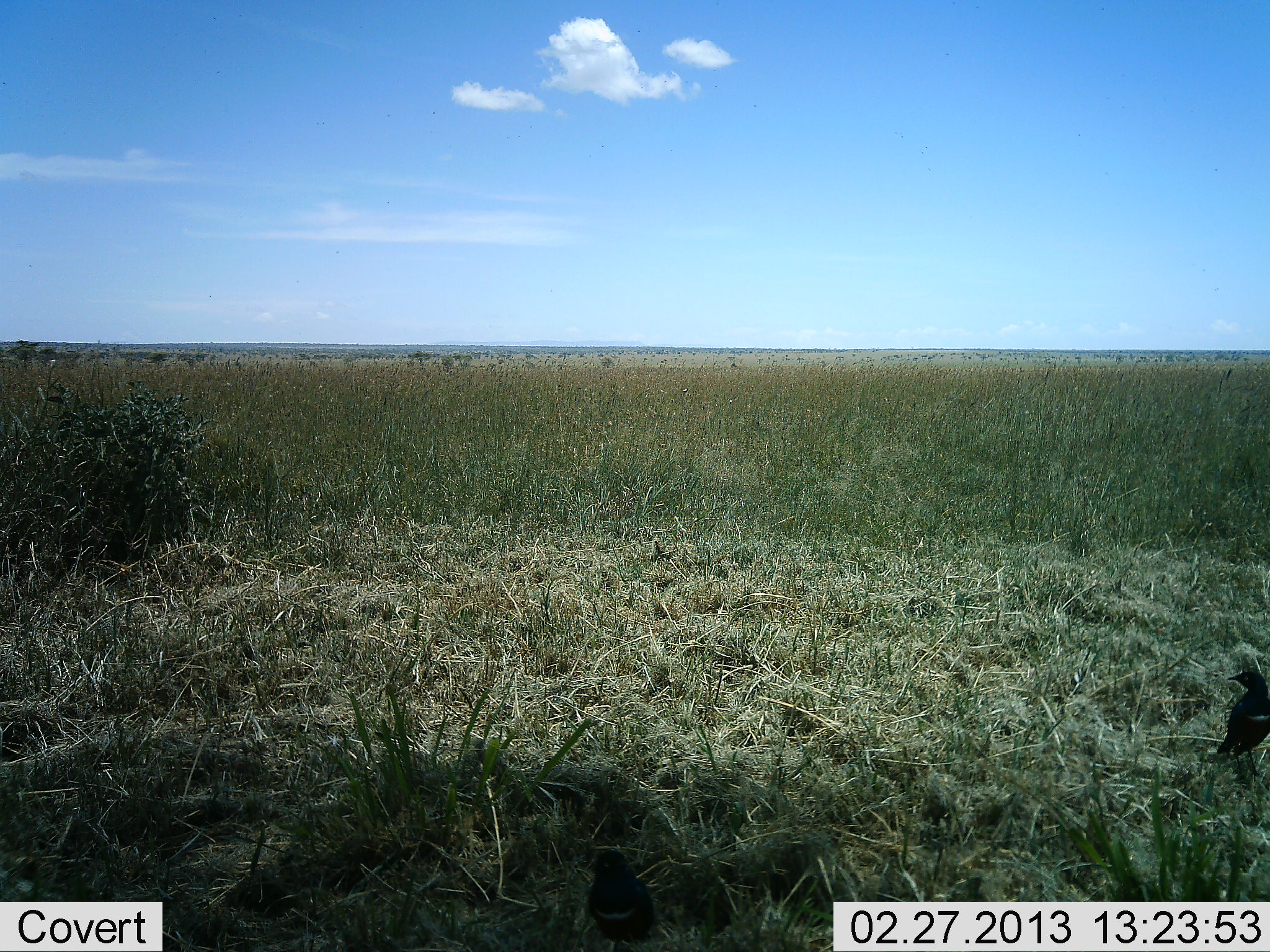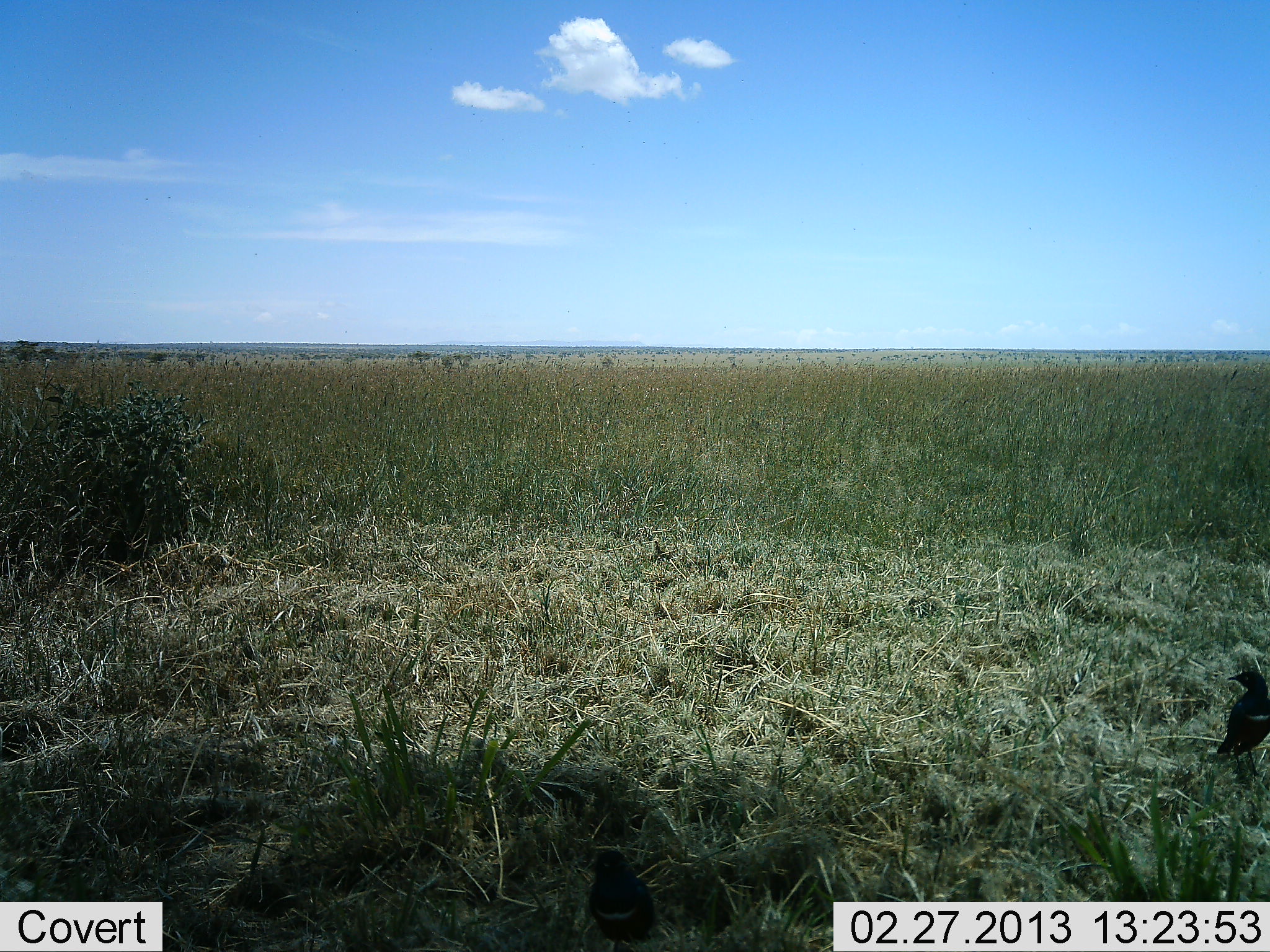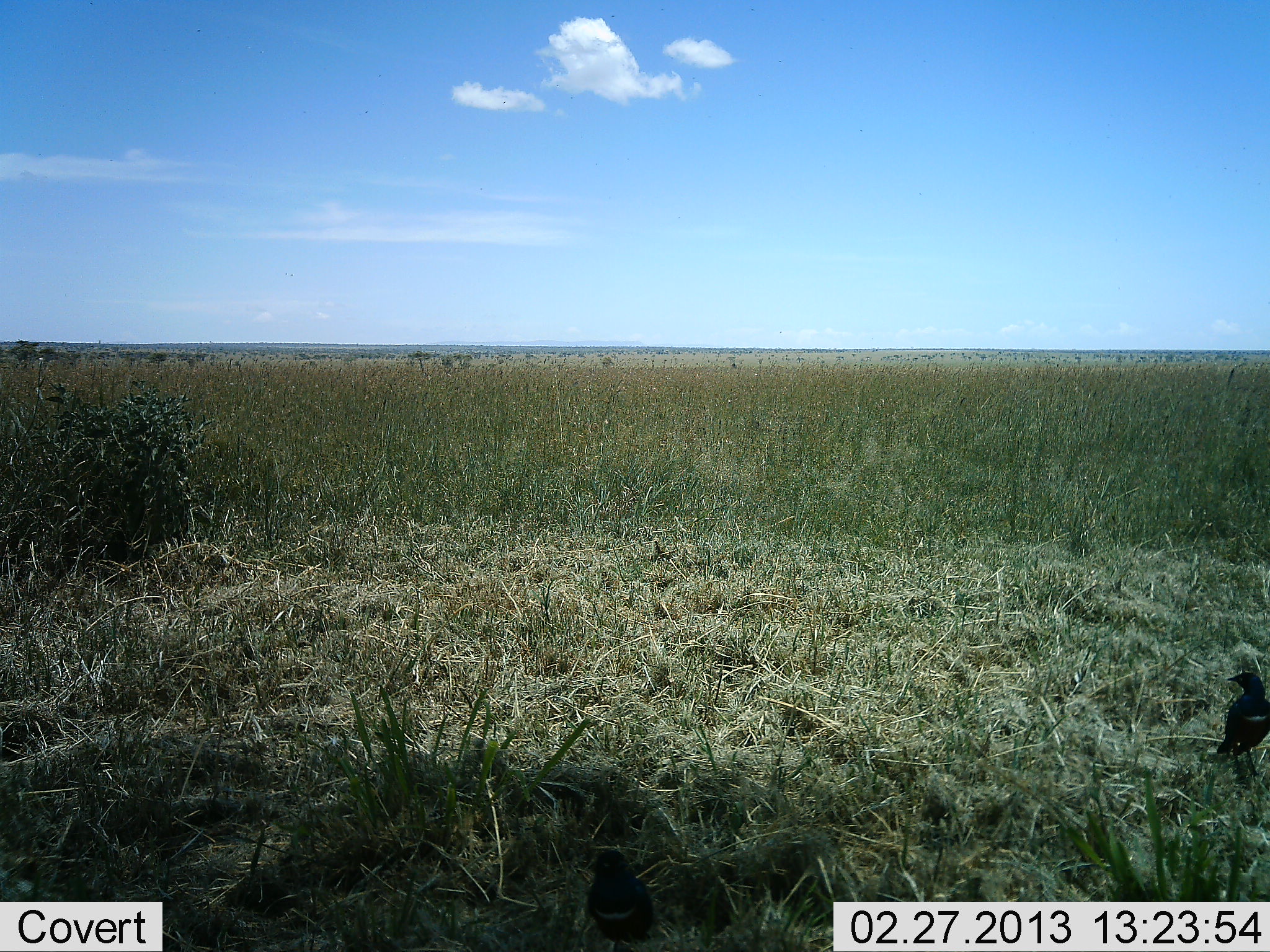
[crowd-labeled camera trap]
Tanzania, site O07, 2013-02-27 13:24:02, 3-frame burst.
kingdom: Animalia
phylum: Chordata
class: Aves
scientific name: Aves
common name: bird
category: otherbird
Otherbird (bird) (Aves), count 1. Behavior (volunteer vote fractions): standing 91%, resting 9%, moving 0%, interacting 0%. Young present (vote fraction): 0%. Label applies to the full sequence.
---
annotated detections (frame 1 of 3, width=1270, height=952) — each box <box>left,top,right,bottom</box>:
animal: <box>585,849,655,952</box>; <box>1215,669,1270,781</box>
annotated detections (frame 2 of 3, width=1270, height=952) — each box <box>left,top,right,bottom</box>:
animal: <box>585,847,657,952</box>; <box>1216,670,1270,778</box>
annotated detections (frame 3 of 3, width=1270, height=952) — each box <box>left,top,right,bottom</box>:
animal: <box>587,848,656,952</box>; <box>1215,670,1270,781</box>